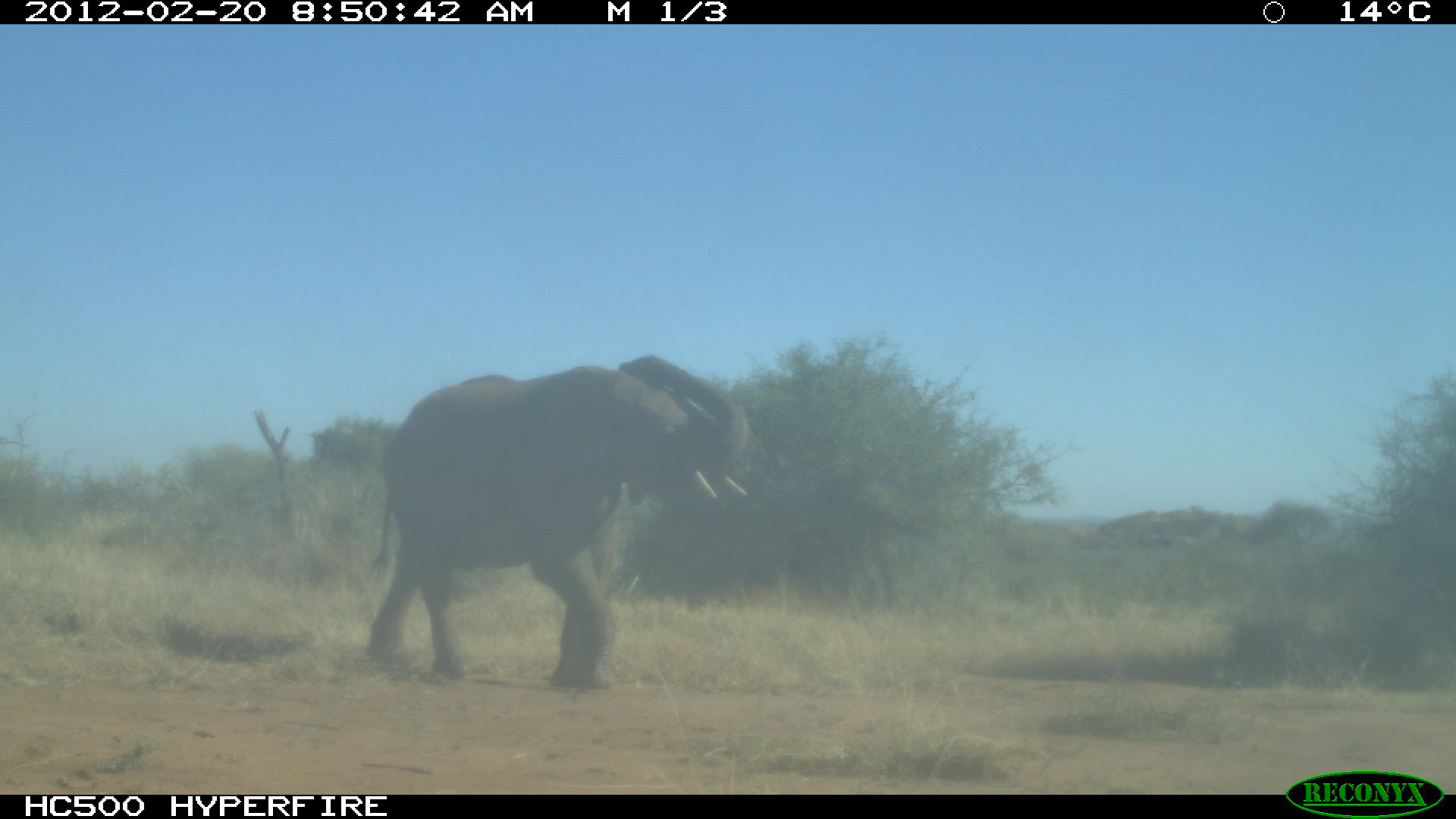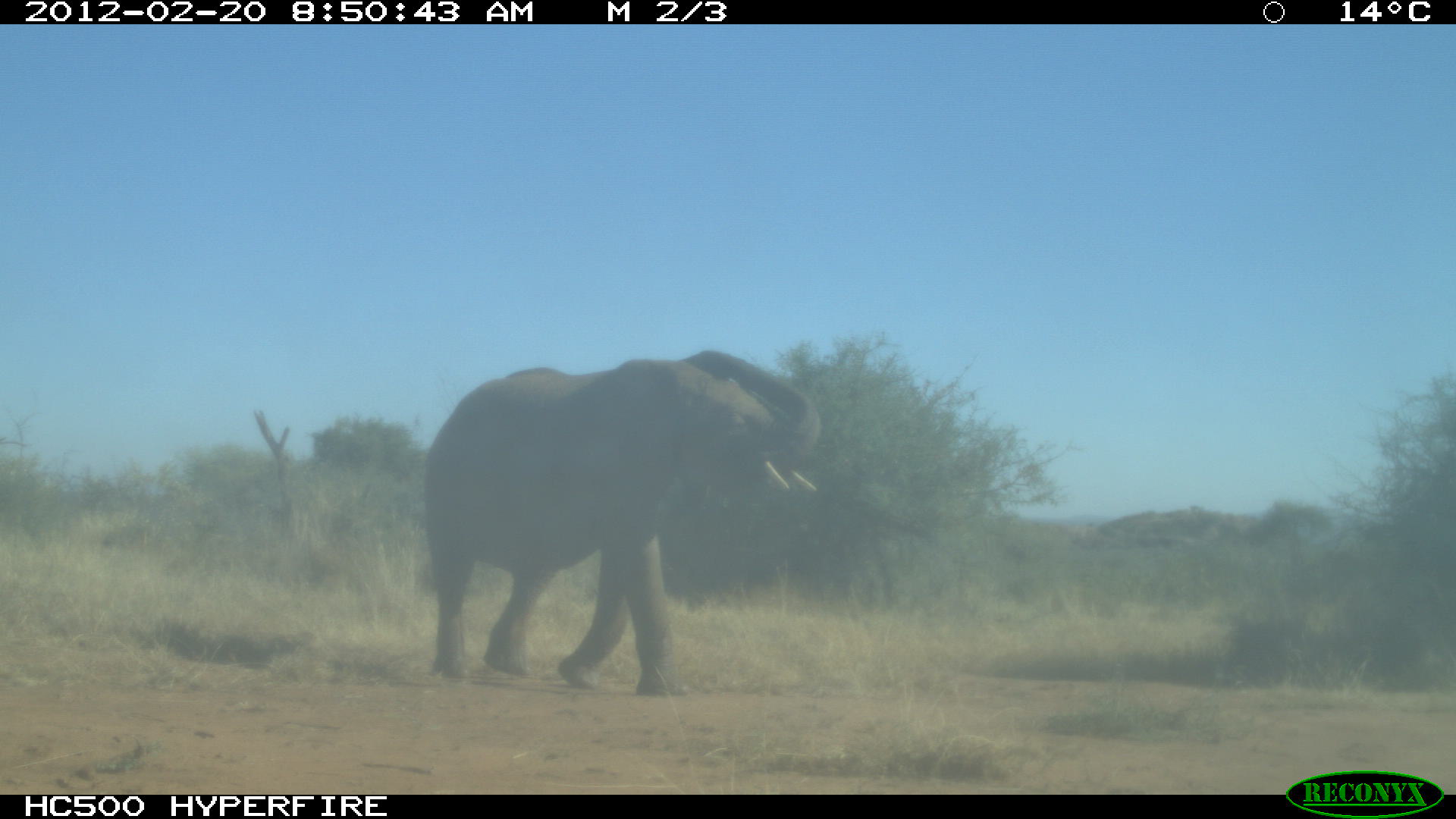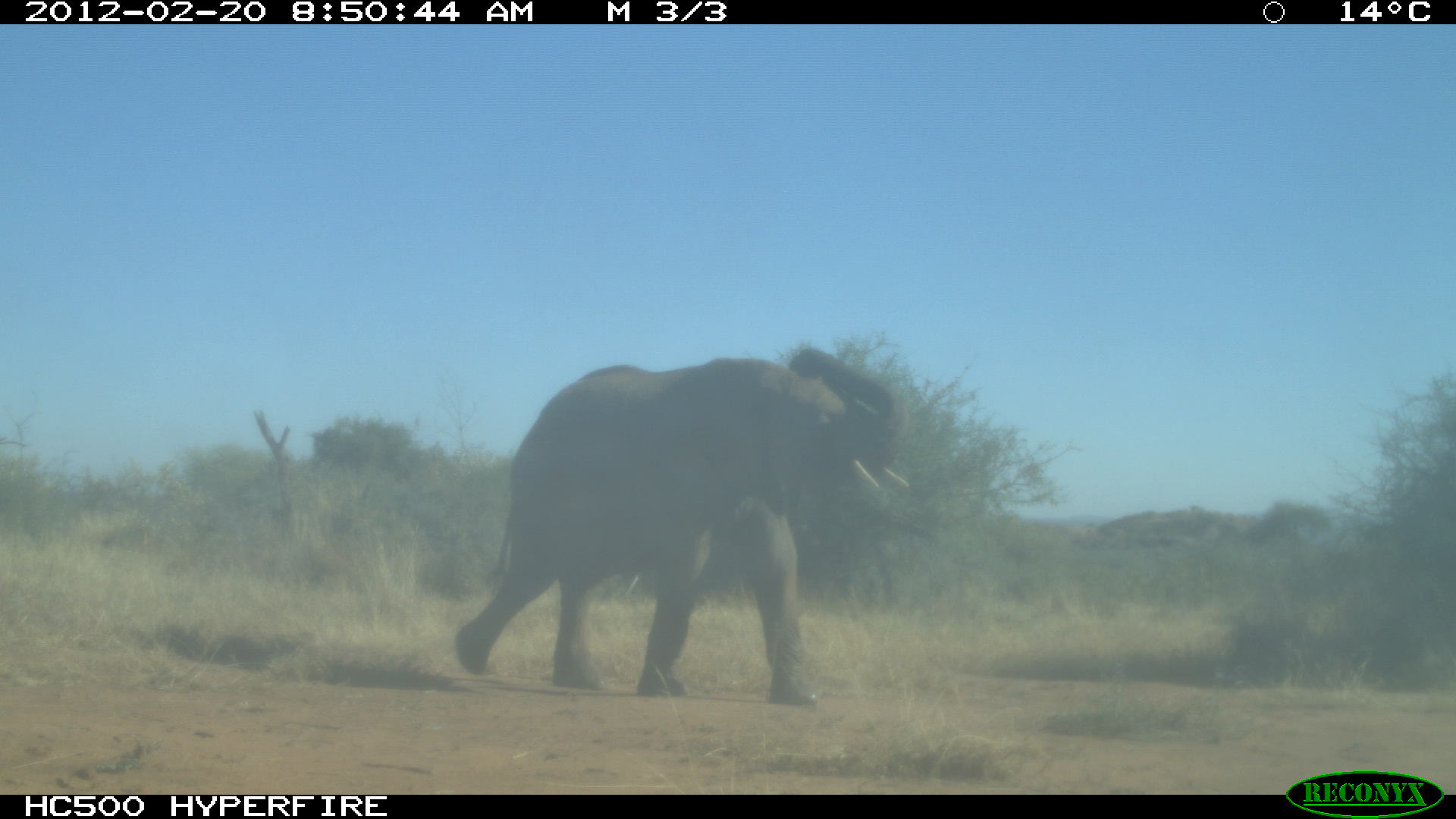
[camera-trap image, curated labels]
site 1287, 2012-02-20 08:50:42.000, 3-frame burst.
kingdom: Animalia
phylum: Chordata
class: Mammalia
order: Proboscidea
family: Elephantidae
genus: Loxodonta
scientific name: Loxodonta africana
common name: african bush elephant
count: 1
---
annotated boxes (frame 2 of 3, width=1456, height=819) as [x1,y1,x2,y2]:
loxodonta africana: [420,346,819,698]